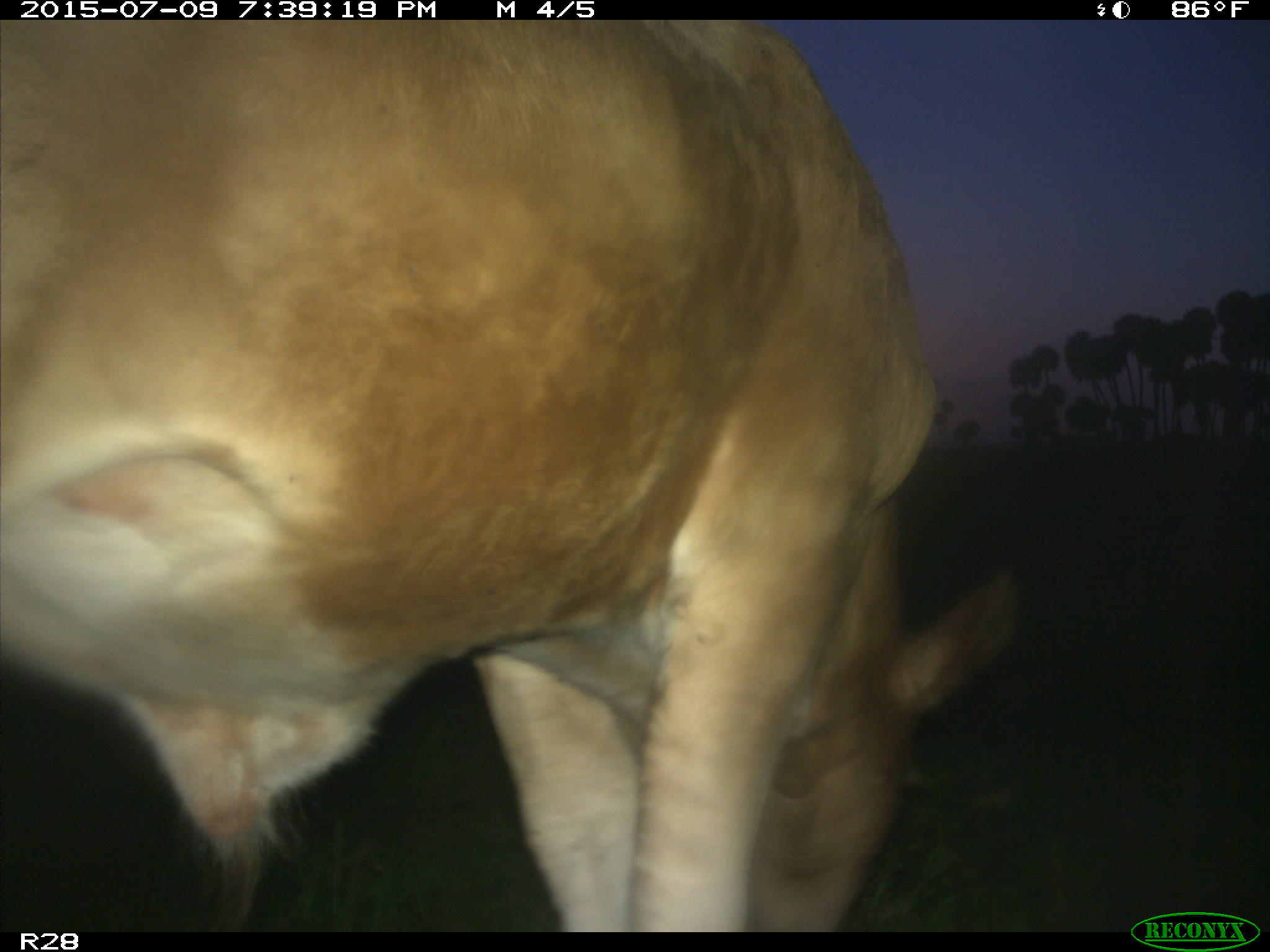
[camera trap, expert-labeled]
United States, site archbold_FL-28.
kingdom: Animalia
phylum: Chordata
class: Mammalia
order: Artiodactyla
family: Bovidae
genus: Bos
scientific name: Bos taurus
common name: domestic cow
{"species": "Bos taurus (domestic cow)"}